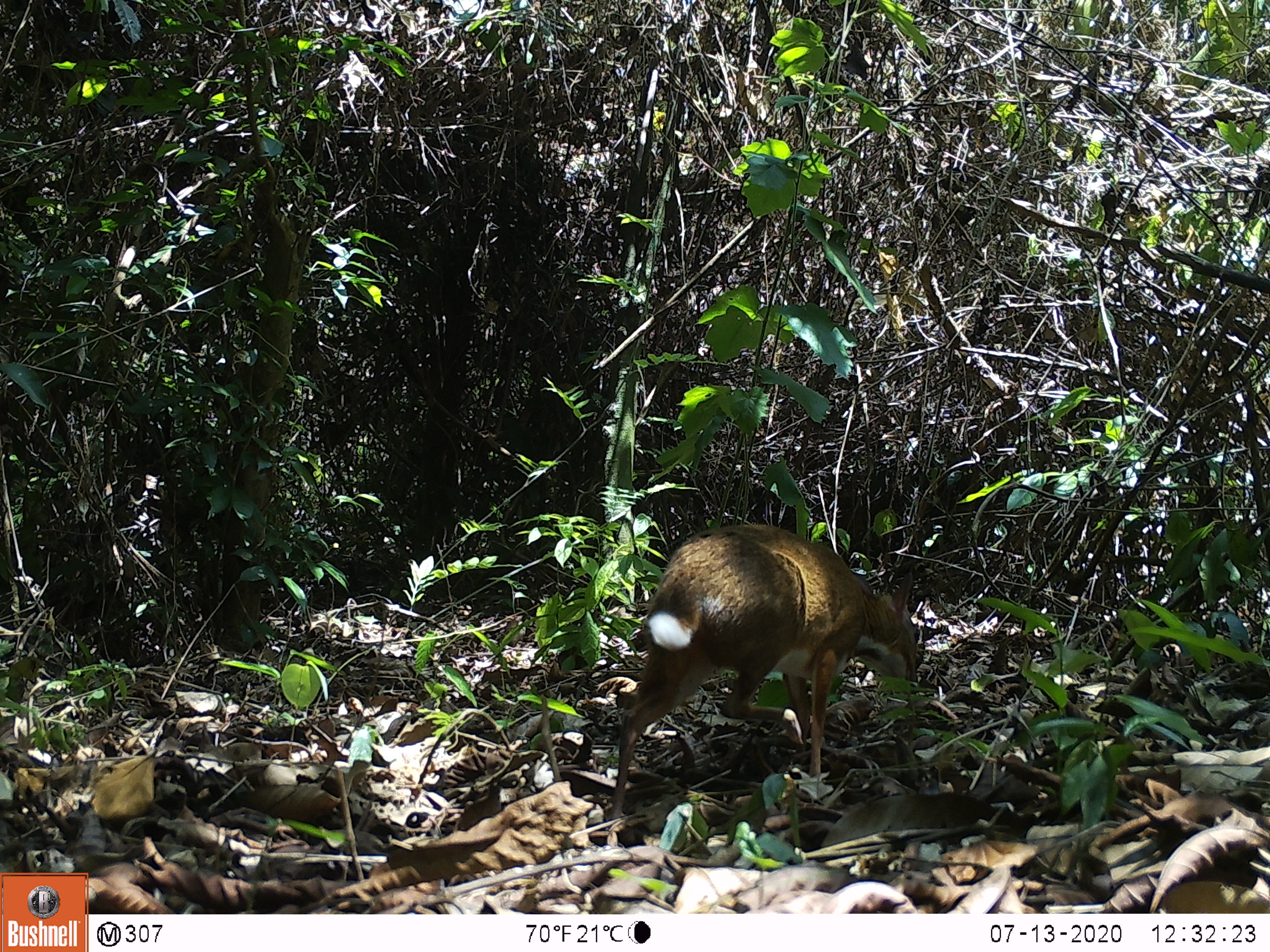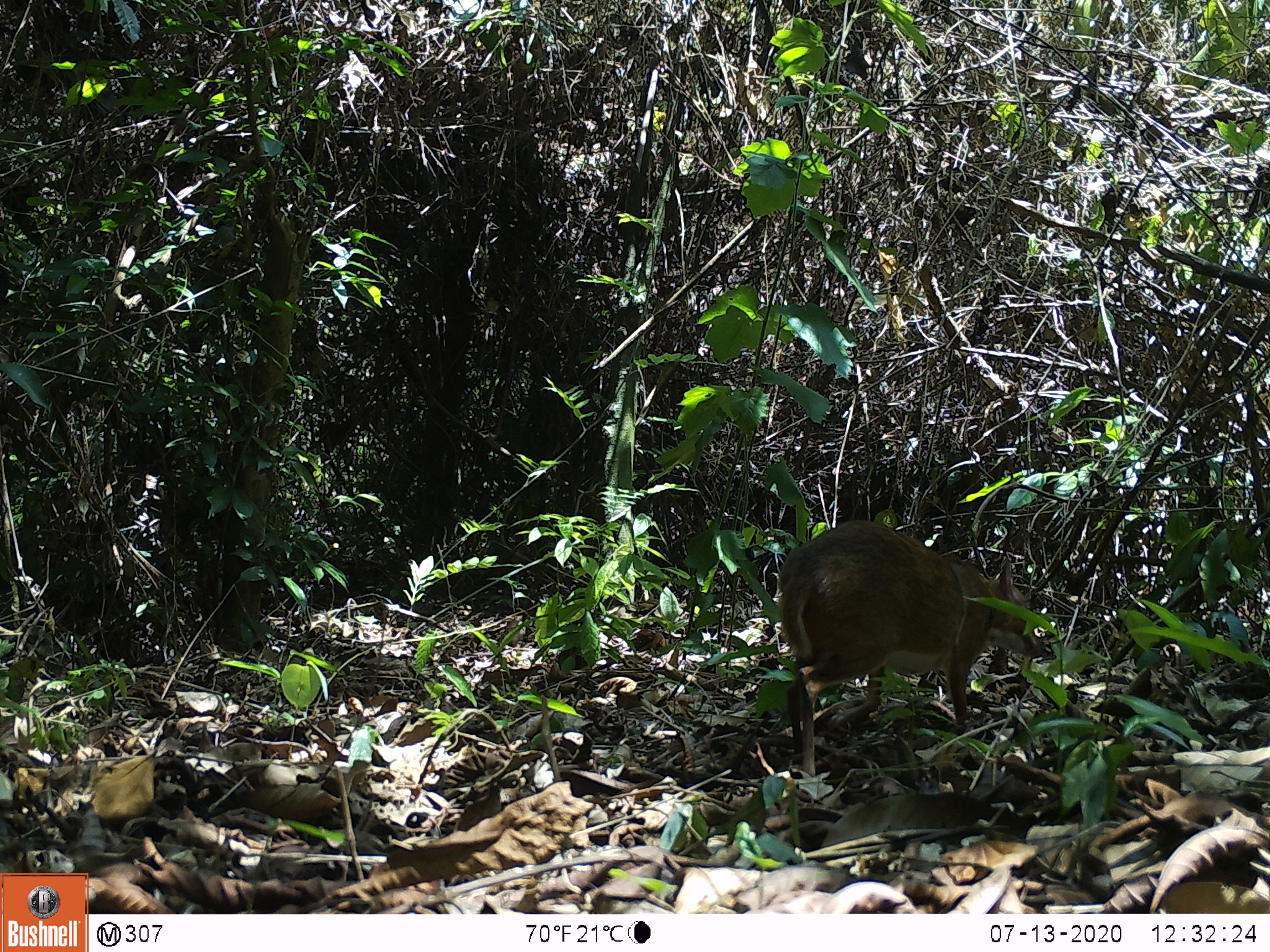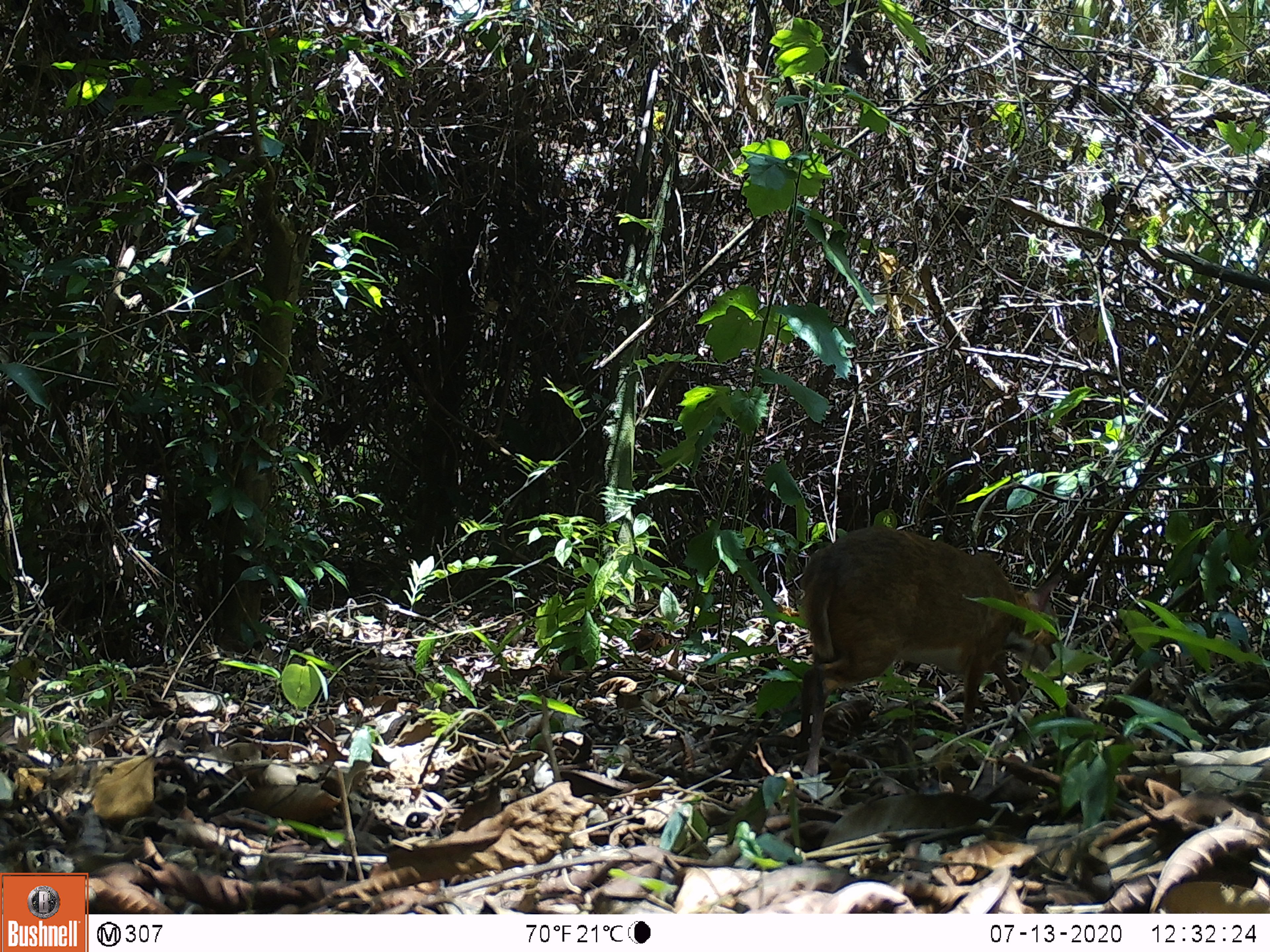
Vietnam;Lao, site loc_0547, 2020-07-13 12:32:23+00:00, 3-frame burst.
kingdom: Animalia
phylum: Chordata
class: Mammalia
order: Artiodactyla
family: Tragulidae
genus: Moschiola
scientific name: Moschiola meminna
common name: chevrotain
Chevrotain (Moschiola meminna). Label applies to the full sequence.